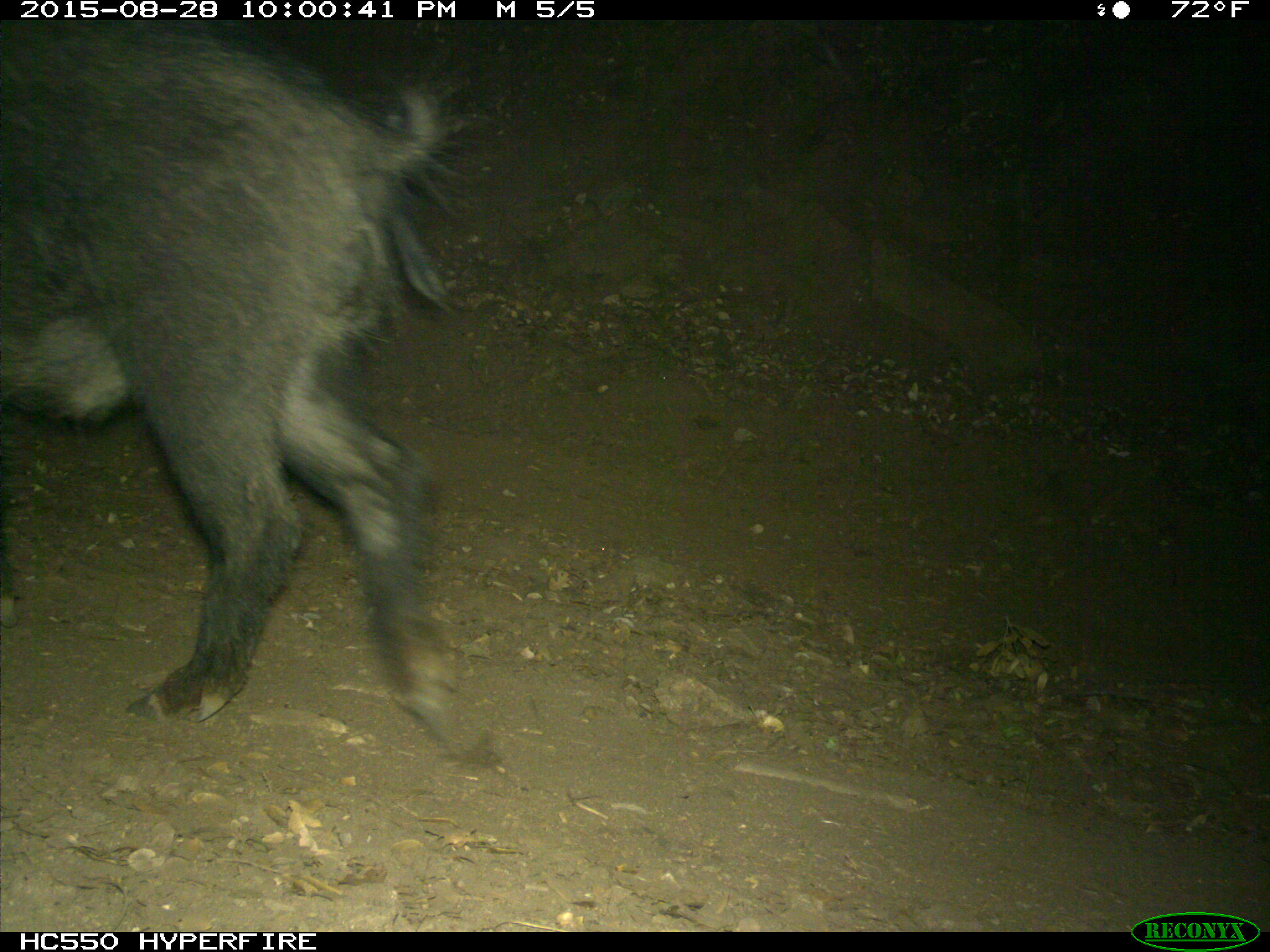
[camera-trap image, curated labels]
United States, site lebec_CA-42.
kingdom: Animalia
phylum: Chordata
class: Mammalia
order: Artiodactyla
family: Suidae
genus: Sus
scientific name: Sus scrofa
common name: wild boar